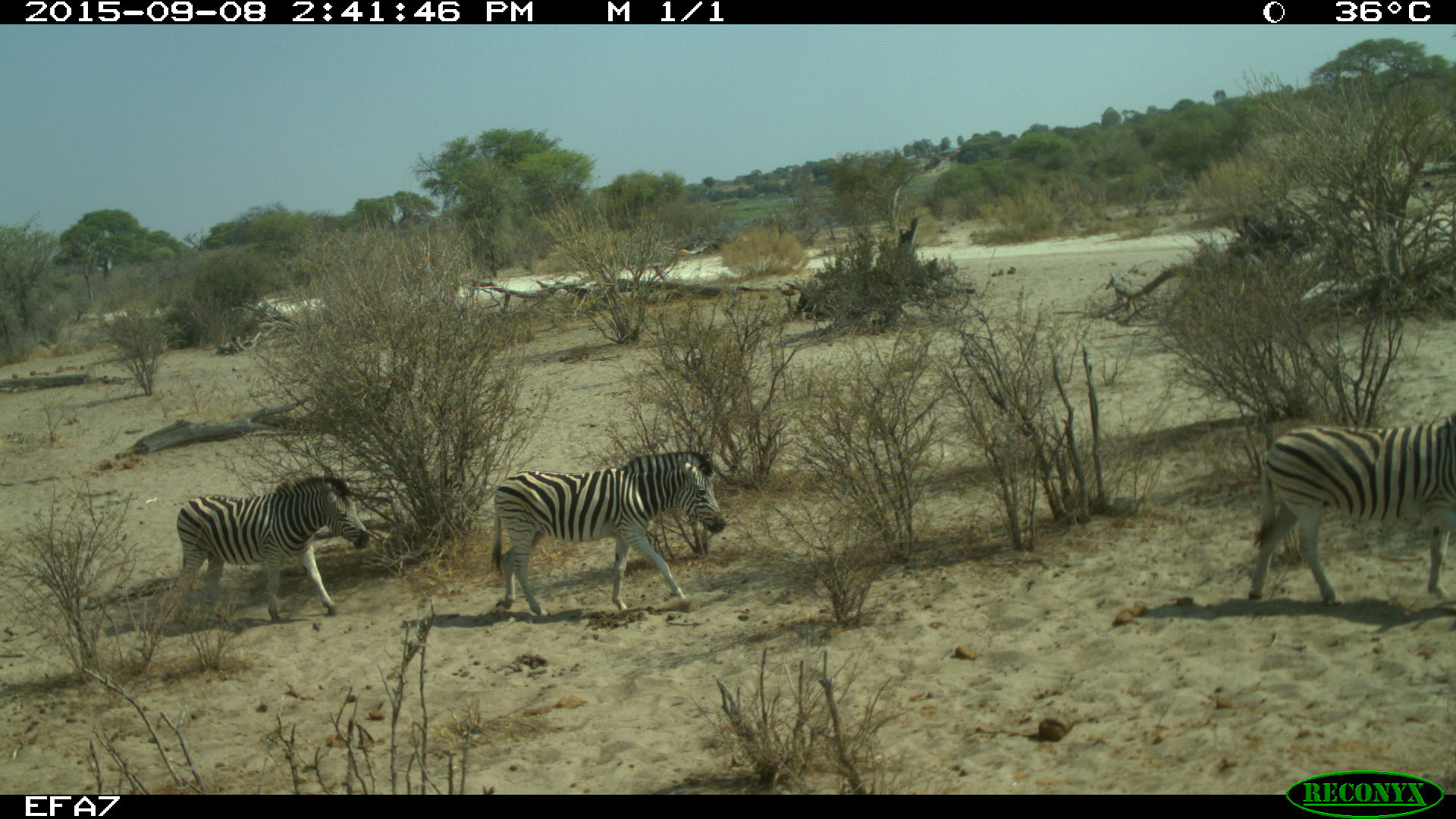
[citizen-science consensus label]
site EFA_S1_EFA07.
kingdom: Animalia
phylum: Chordata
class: Mammalia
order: Perissodactyla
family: Equidae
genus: Equus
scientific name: Equus quagga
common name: plains zebra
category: zebraplains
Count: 3.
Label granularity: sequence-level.